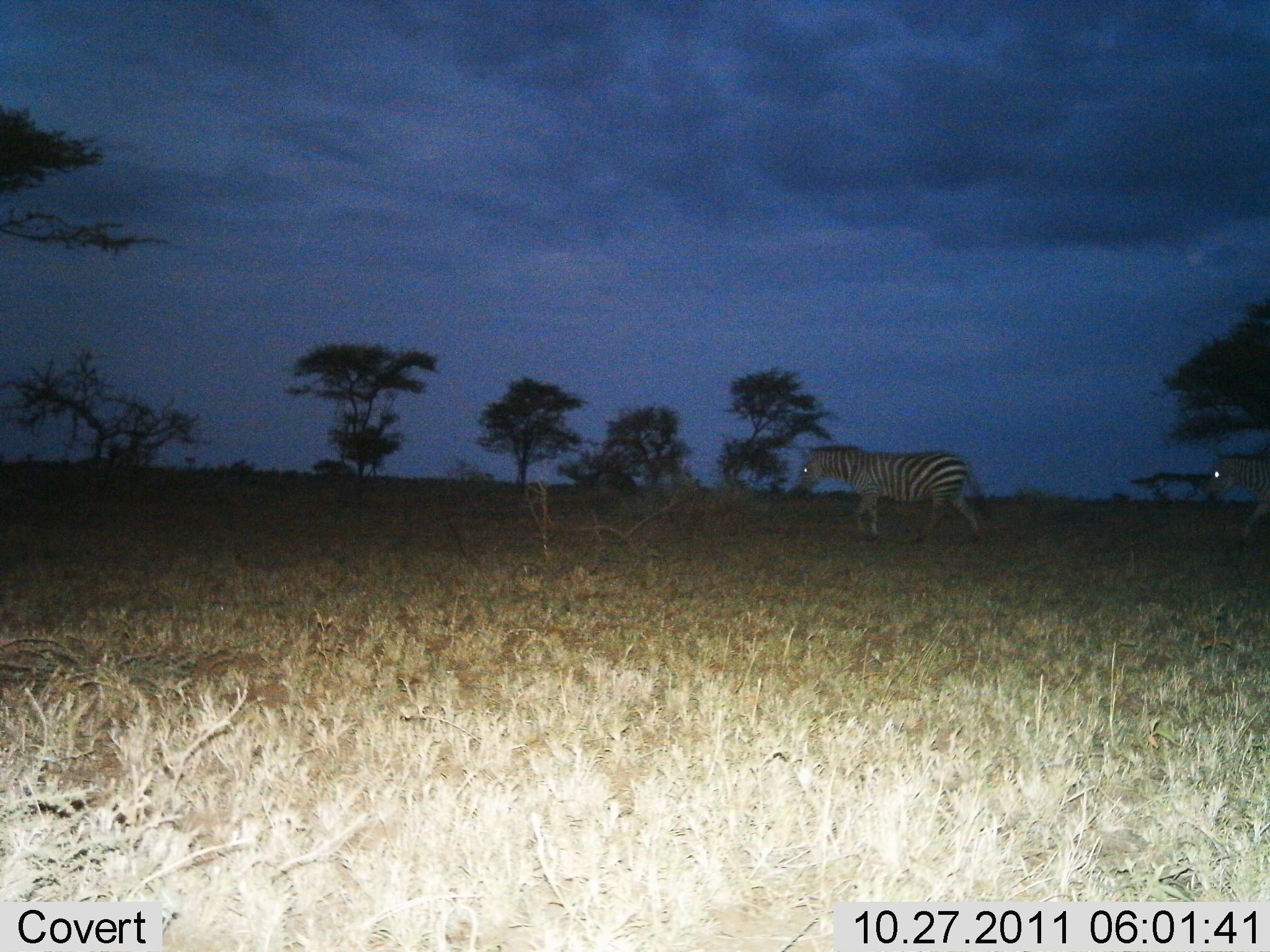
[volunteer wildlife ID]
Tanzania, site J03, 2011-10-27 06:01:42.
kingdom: Animalia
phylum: Chordata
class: Mammalia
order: Perissodactyla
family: Equidae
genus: Equus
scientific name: Equus quagga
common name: plains zebra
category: zebra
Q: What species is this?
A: Zebra (plains zebra) (Equus quagga).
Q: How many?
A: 2.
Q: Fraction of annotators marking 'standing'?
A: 7%.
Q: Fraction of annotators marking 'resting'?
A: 0%.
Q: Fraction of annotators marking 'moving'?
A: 93%.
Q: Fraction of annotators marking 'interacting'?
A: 0%.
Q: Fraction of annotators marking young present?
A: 0%.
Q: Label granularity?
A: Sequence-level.